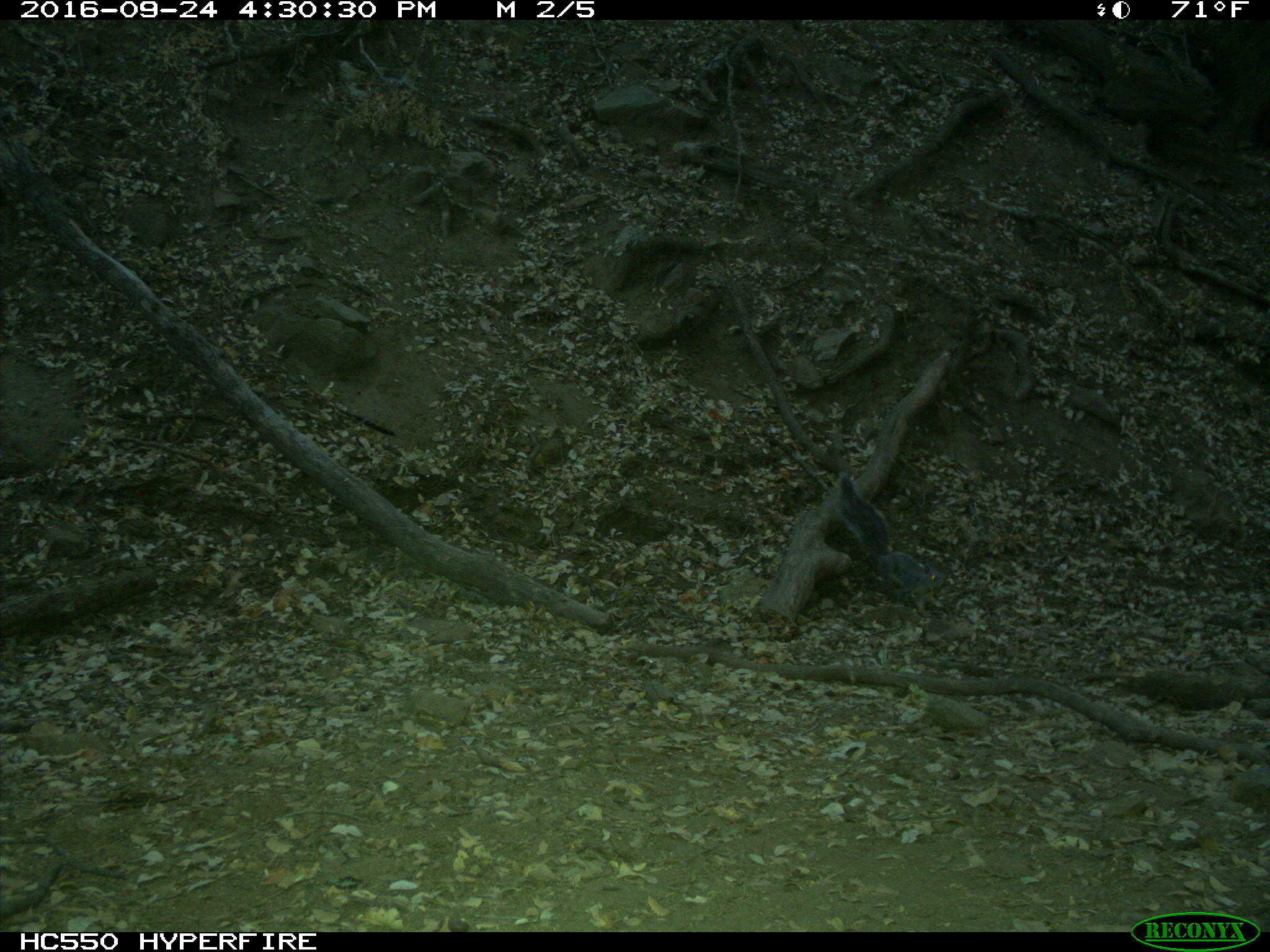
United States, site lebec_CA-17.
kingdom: Animalia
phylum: Chordata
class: Mammalia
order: Rodentia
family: Sciuridae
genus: Sciurus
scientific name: Sciurus carolinensis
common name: eastern gray squirrel